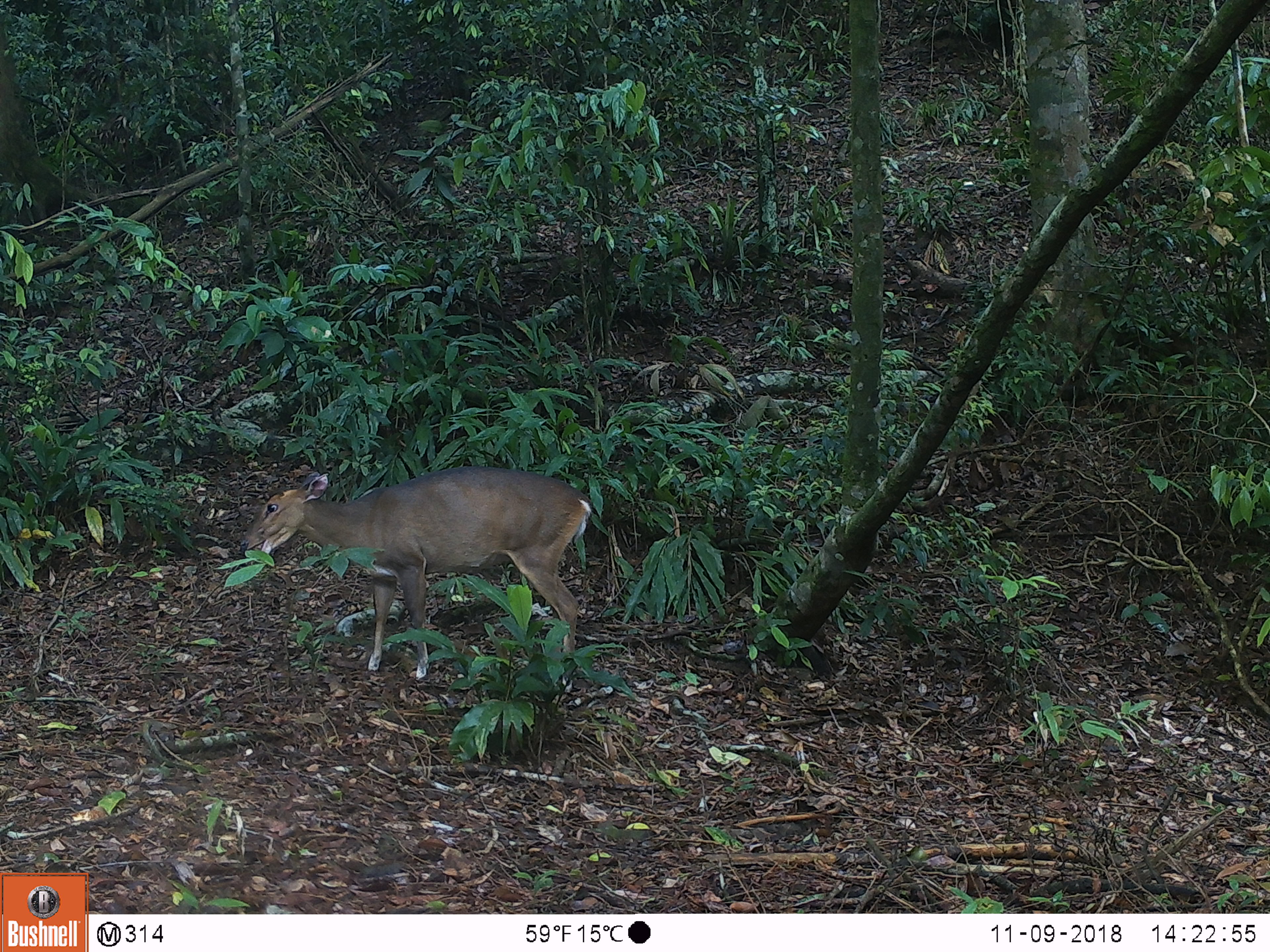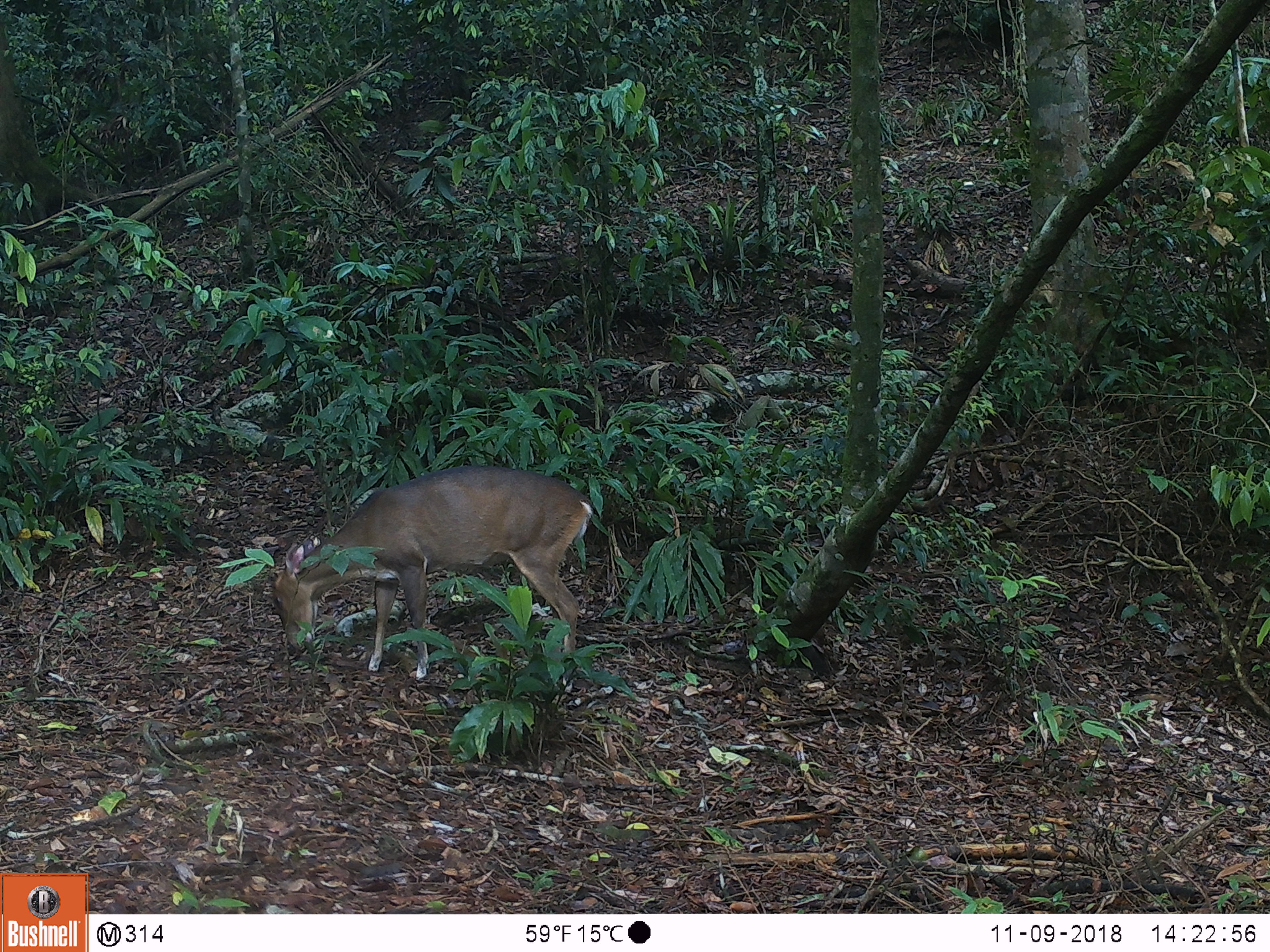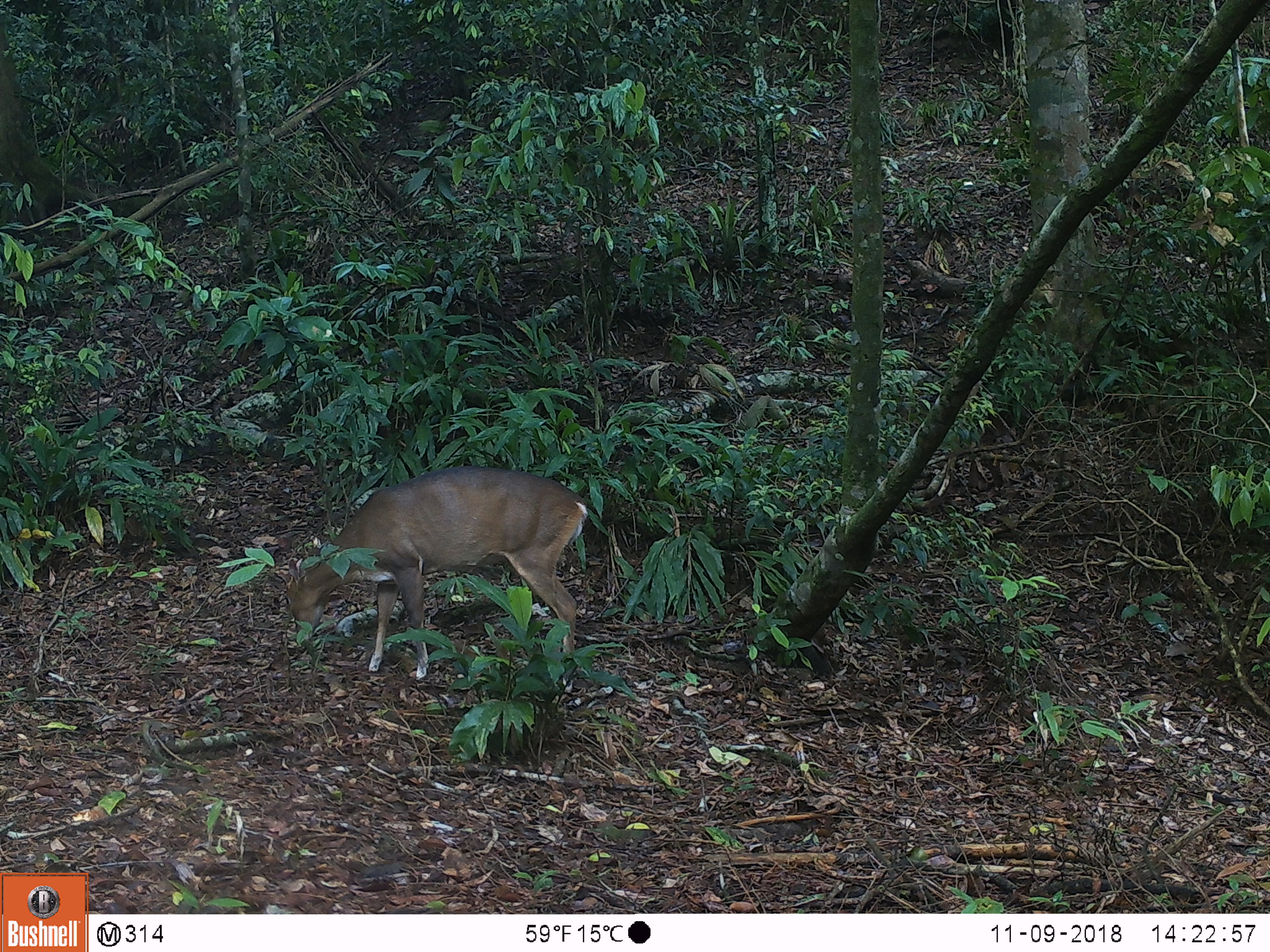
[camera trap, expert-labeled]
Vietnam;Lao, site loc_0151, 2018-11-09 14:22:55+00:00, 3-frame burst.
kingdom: Animalia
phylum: Chordata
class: Mammalia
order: Artiodactyla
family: Cervidae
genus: Muntiacus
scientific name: Muntiacus vuquangensis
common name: large-antlered muntjac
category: large antlered muntjac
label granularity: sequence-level